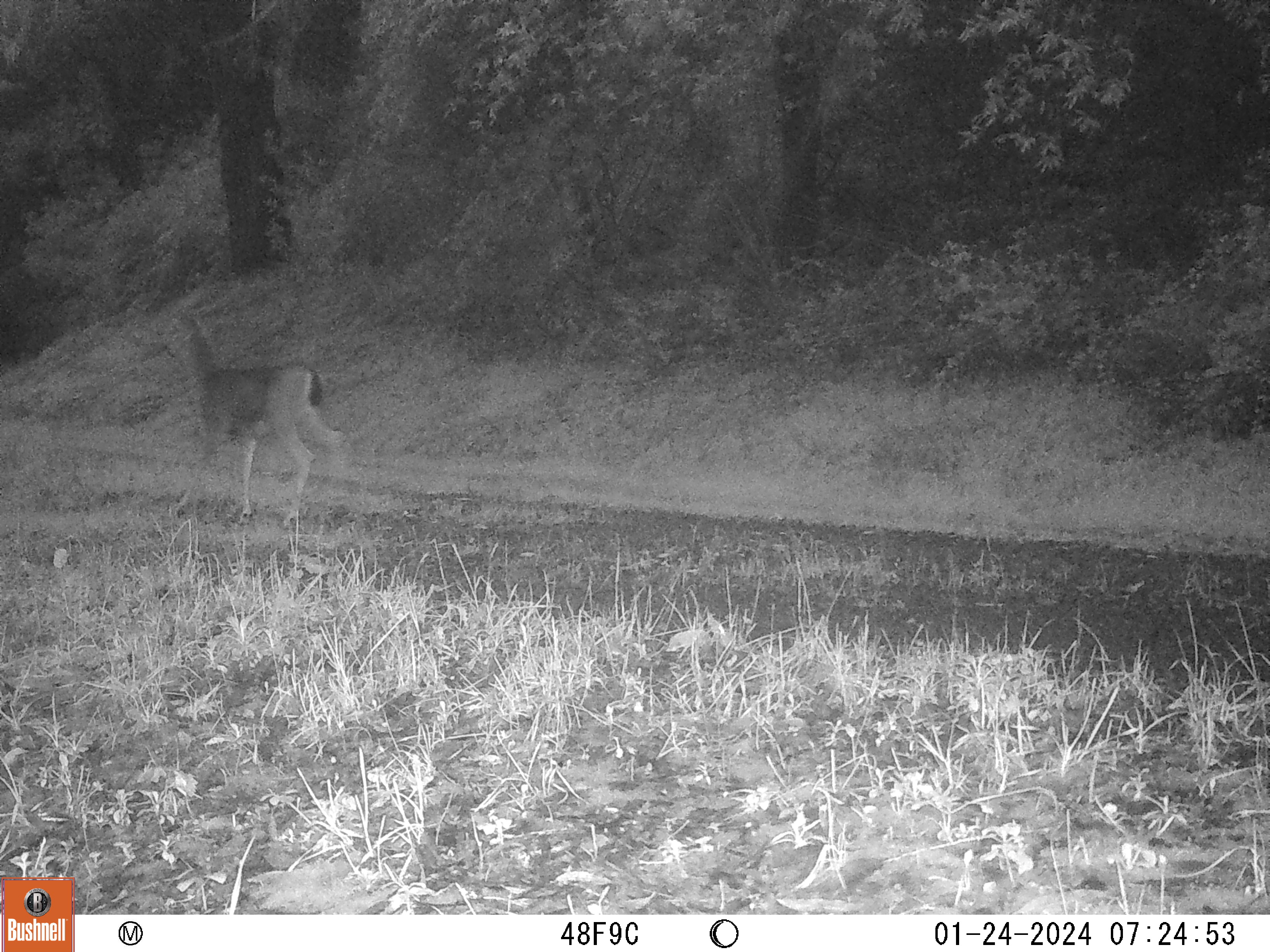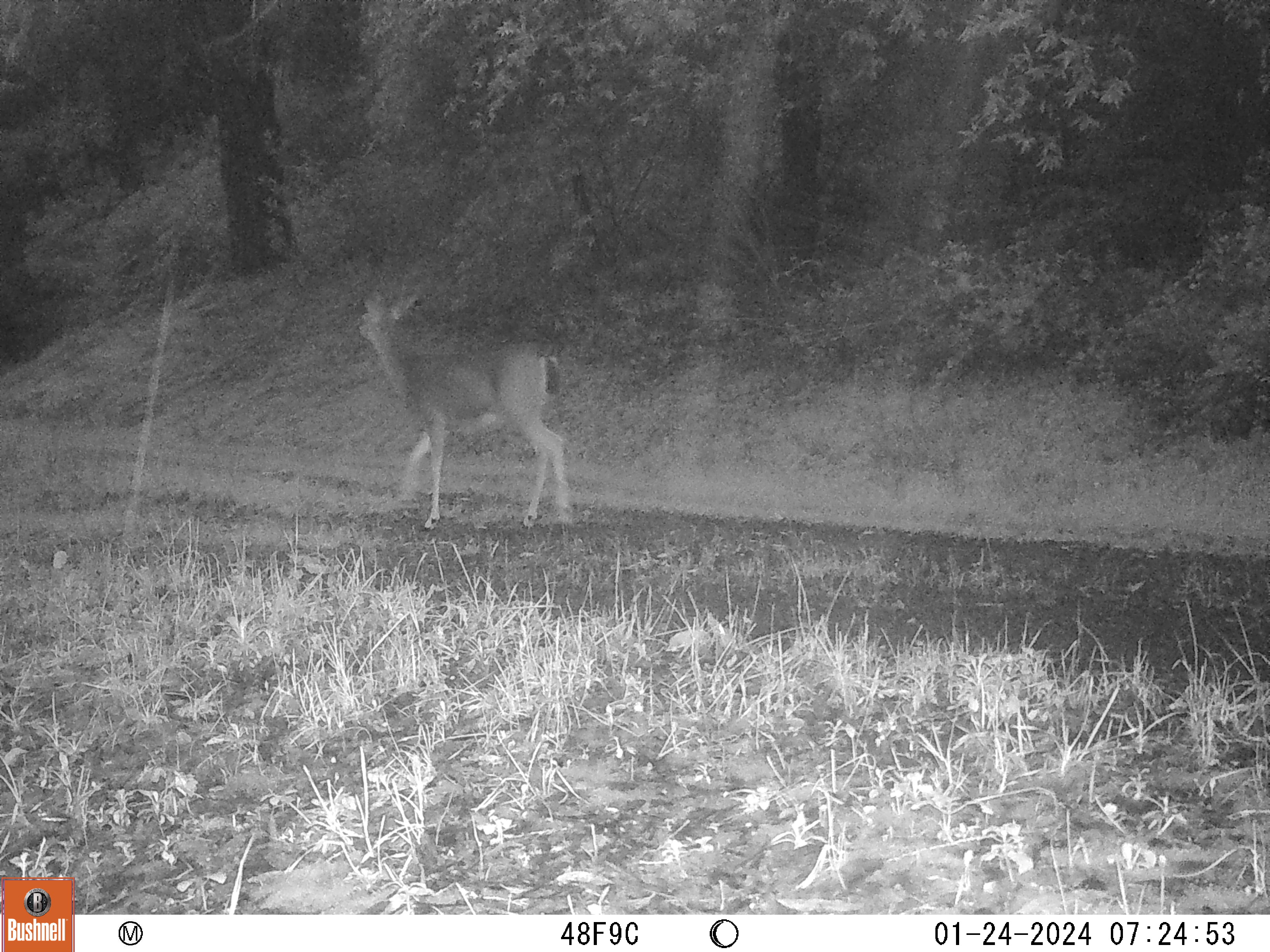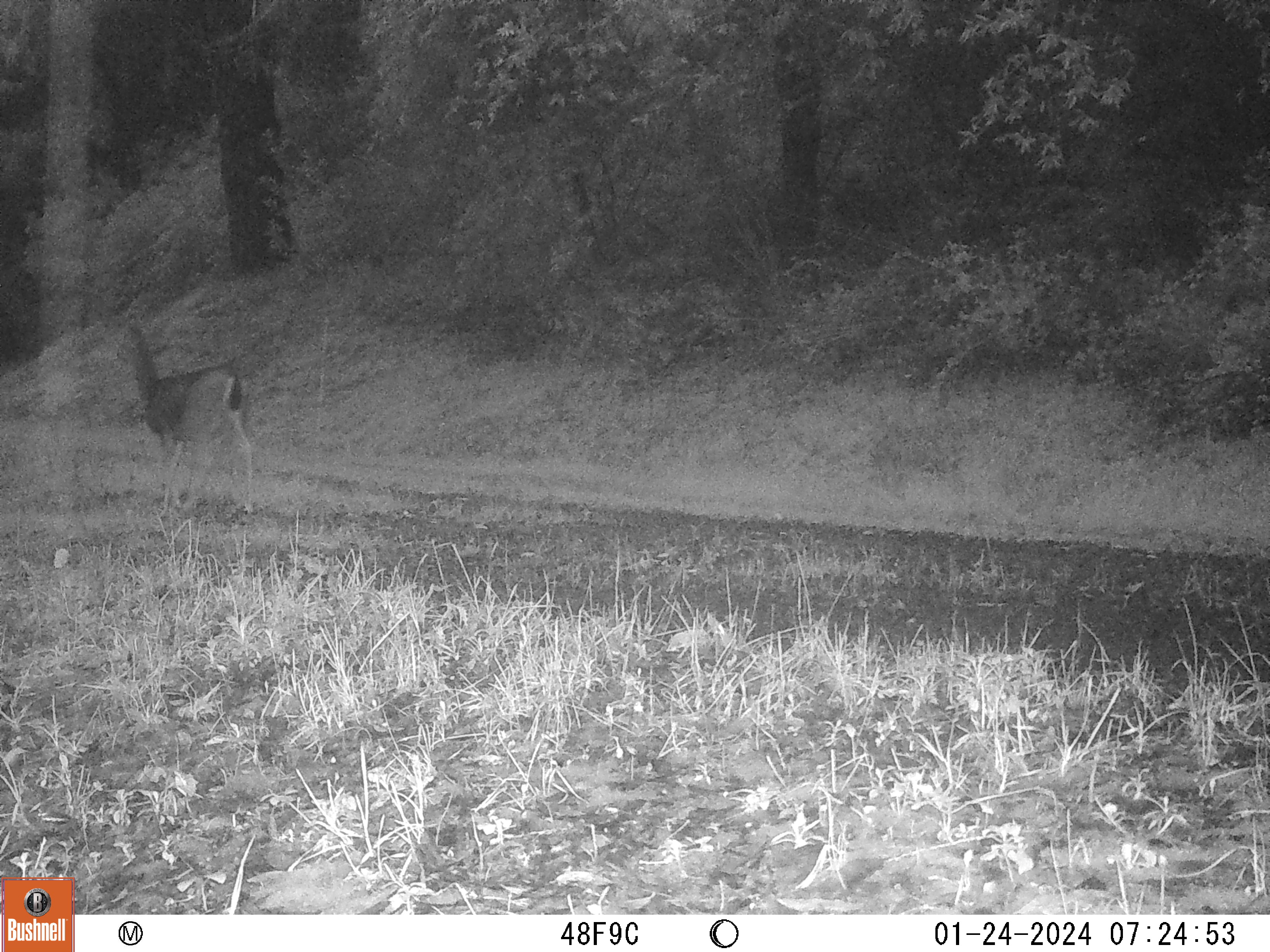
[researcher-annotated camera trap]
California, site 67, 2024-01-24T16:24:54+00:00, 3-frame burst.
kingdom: Animalia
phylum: Chordata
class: Mammalia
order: Artiodactyla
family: Cervidae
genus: Odocoileus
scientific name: Odocoileus hemionus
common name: mule deer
Mule deer (Odocoileus hemionus).